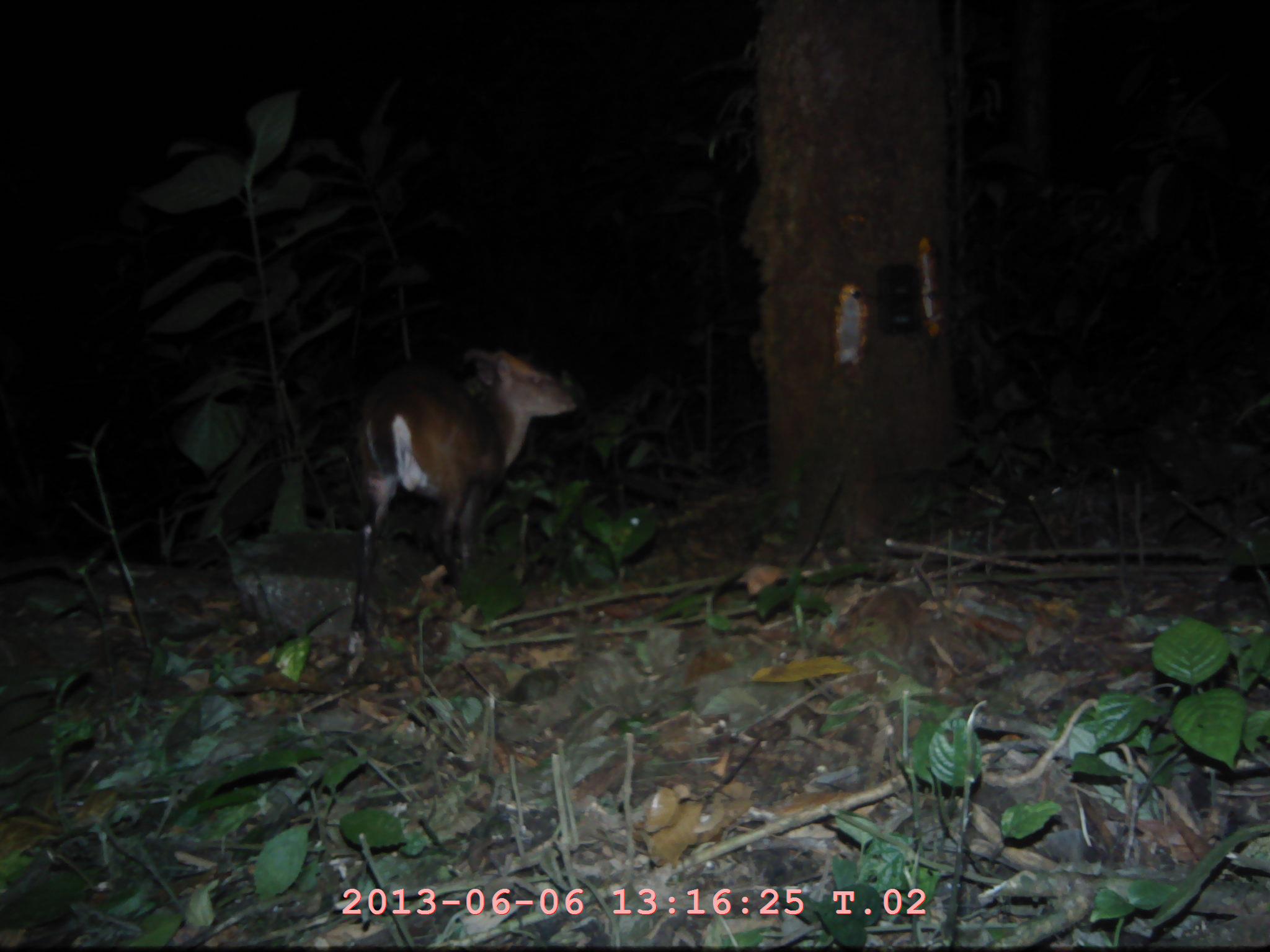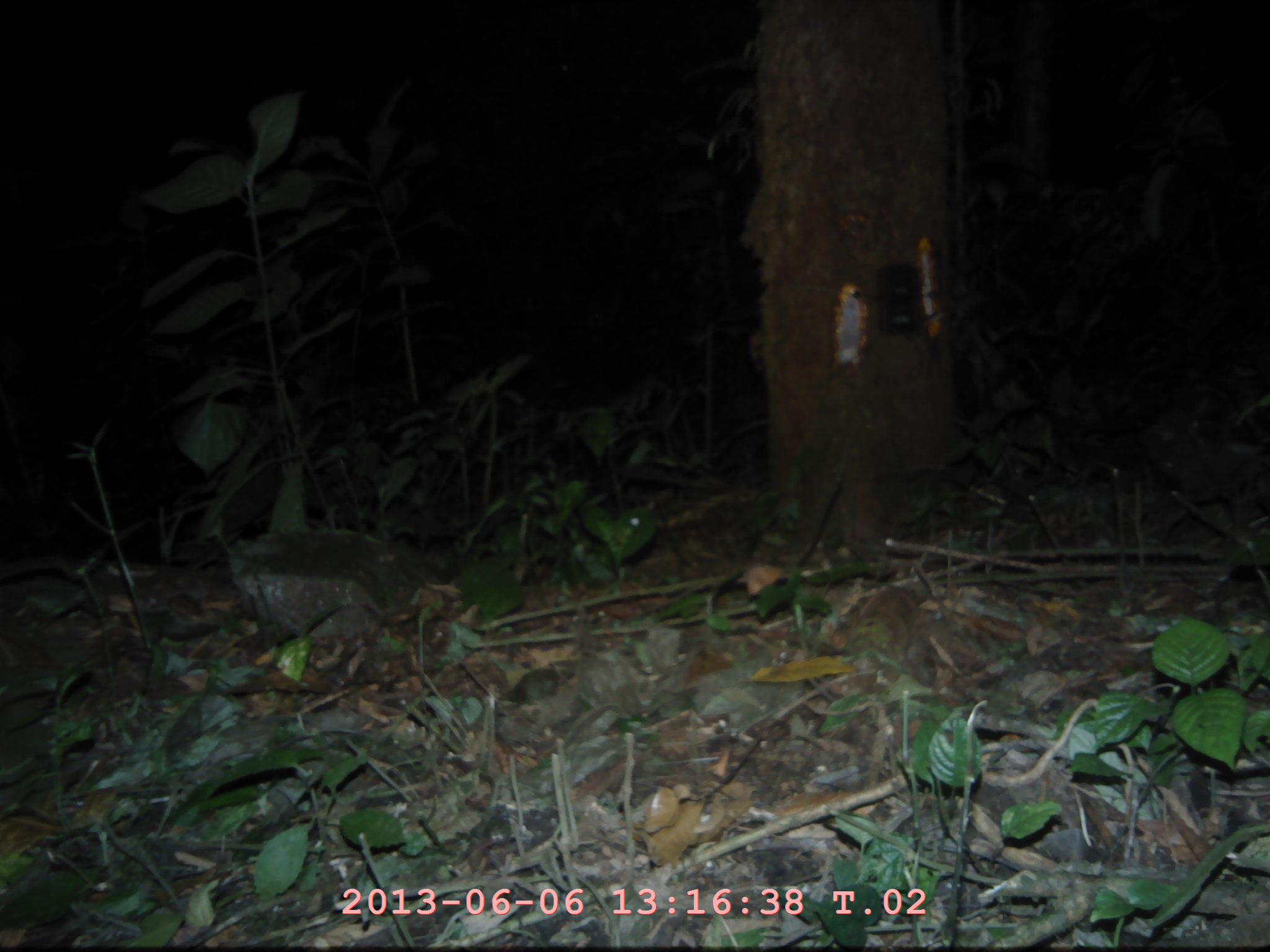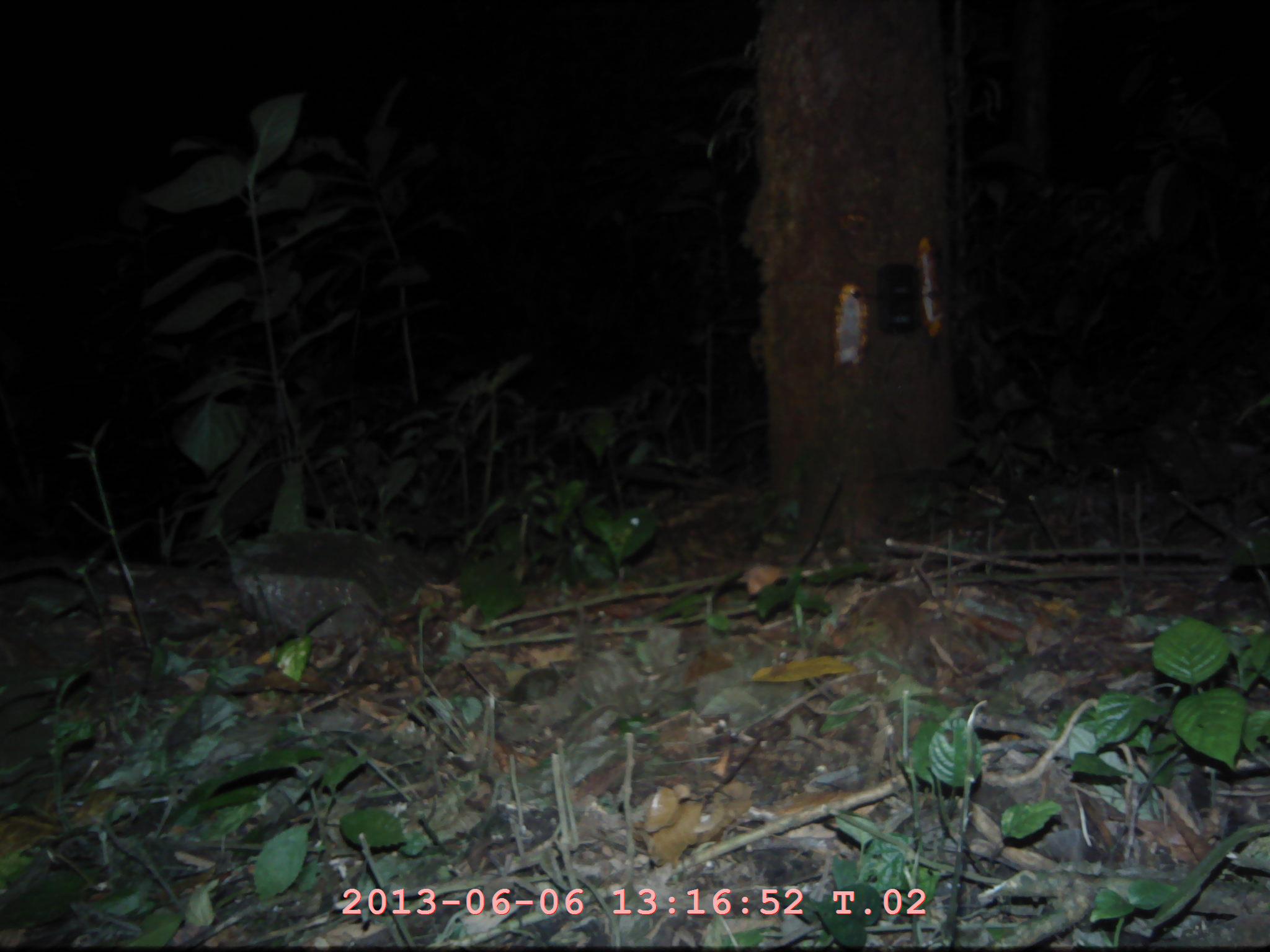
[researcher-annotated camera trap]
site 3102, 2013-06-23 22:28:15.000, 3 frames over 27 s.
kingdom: Animalia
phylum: Chordata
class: Mammalia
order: Artiodactyla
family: Cervidae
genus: Muntiacus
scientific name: Muntiacus muntjak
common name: southern red muntjac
Muntiacus muntjak (southern red muntjac), count 1.